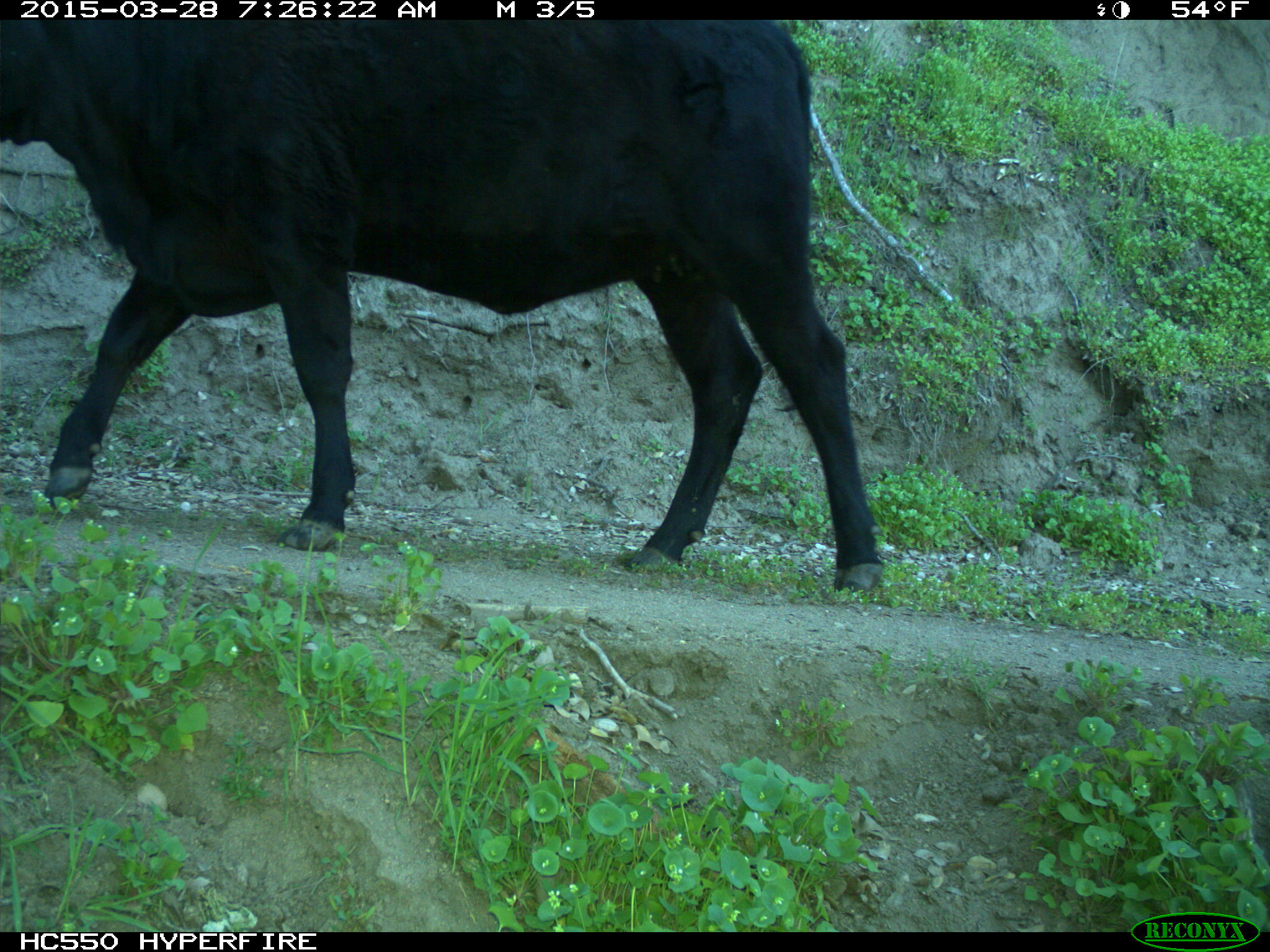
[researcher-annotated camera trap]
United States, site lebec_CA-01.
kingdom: Animalia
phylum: Chordata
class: Mammalia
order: Artiodactyla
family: Bovidae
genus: Bos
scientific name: Bos taurus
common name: domestic cow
Bos taurus (domestic cow).